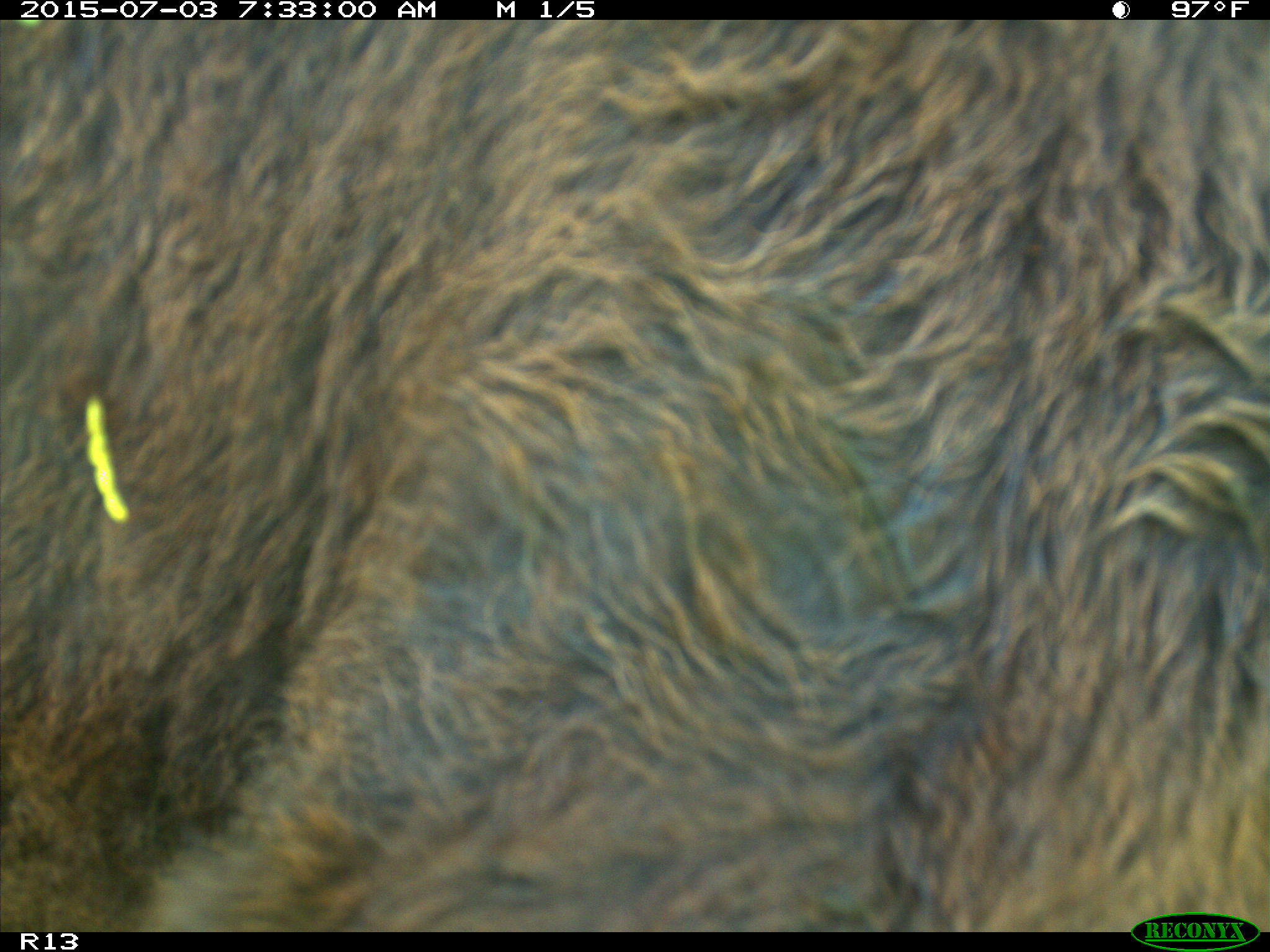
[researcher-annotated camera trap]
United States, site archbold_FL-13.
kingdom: Animalia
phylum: Chordata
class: Mammalia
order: Artiodactyla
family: Bovidae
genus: Bos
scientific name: Bos taurus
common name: domestic cow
Bos taurus (domestic cow).